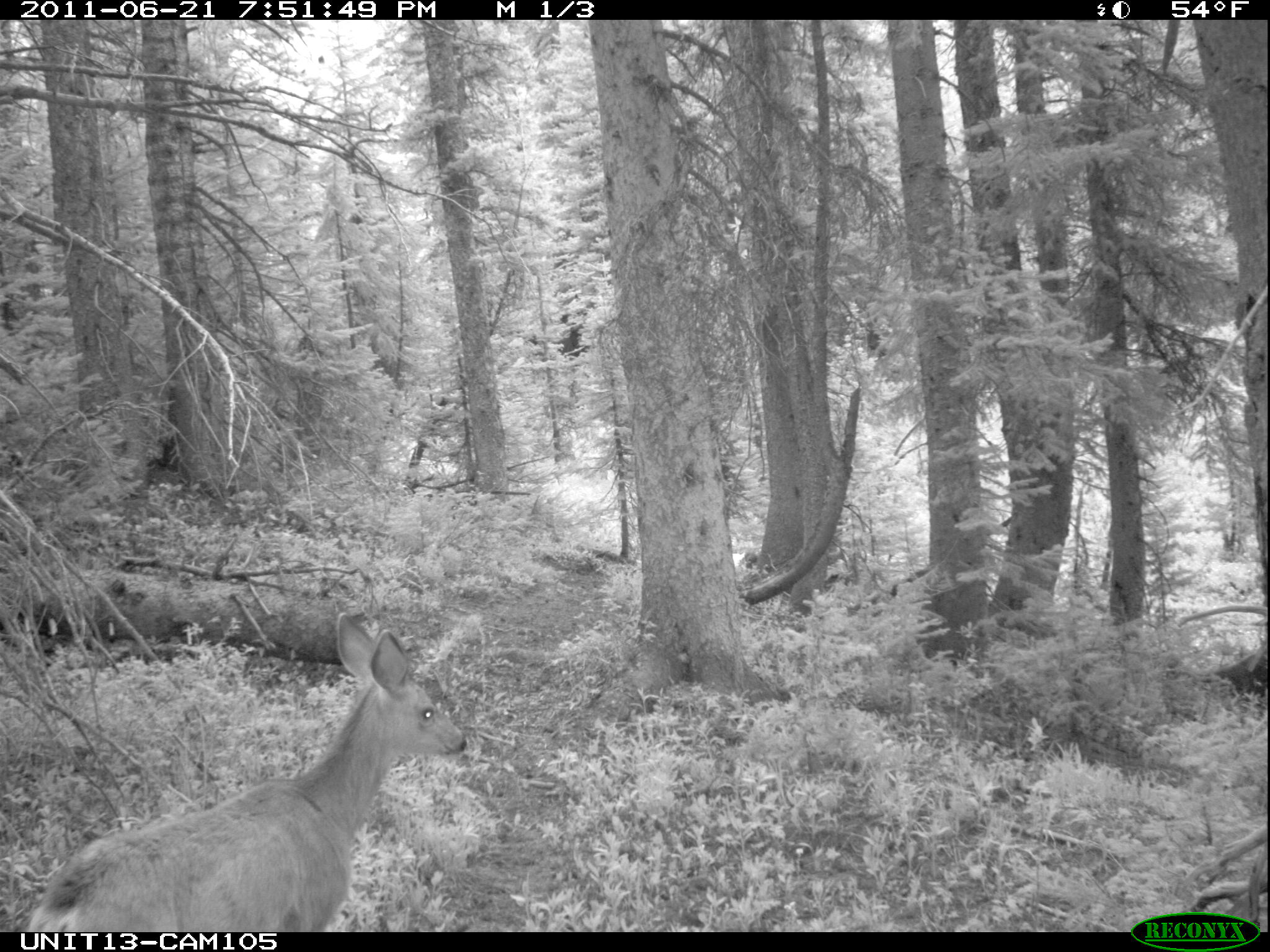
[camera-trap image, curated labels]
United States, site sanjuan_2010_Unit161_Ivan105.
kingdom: Animalia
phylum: Chordata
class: Mammalia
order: Artiodactyla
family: Cervidae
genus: Odocoileus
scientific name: Odocoileus hemionus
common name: mule deer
Odocoileus hemionus (mule deer).